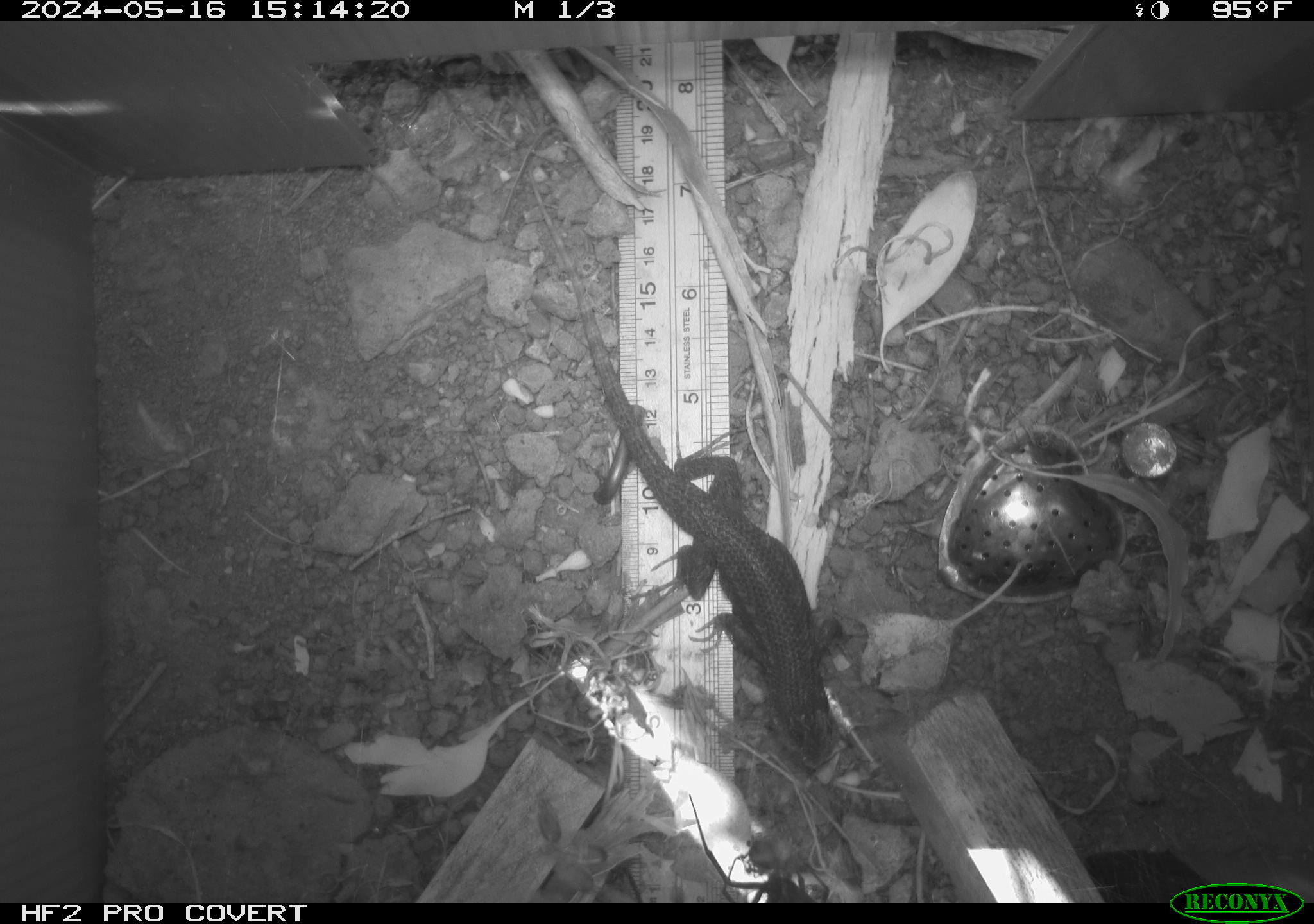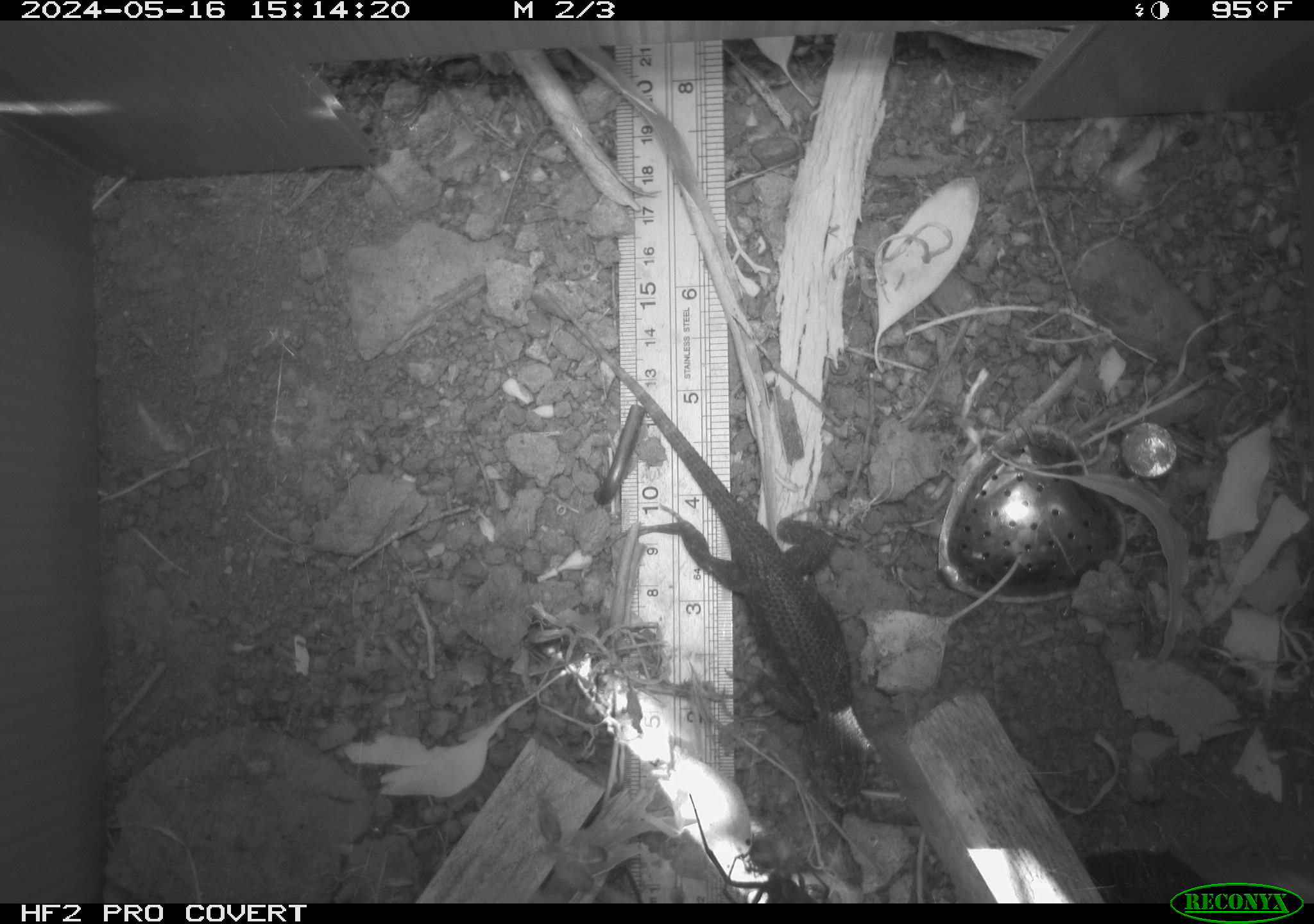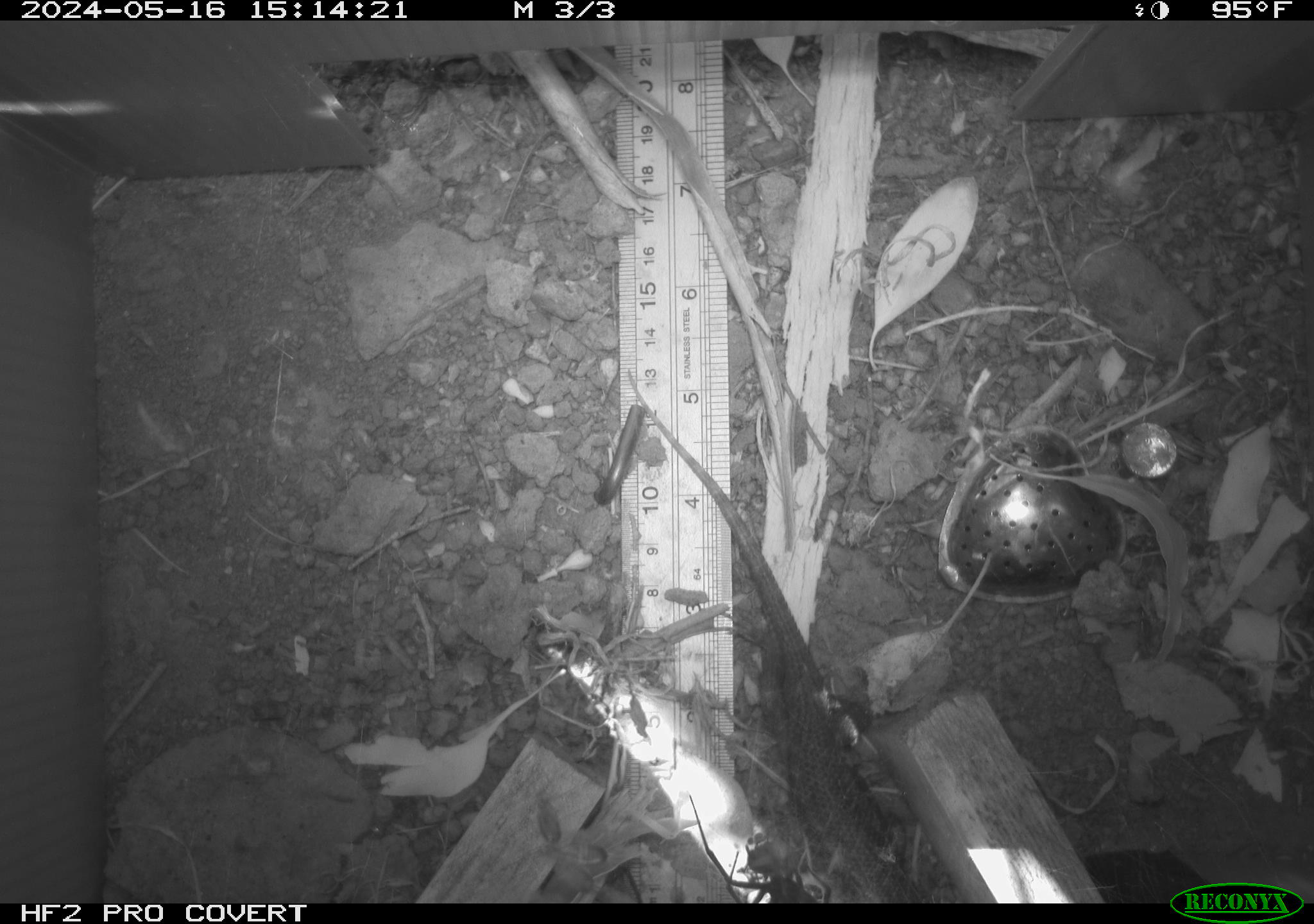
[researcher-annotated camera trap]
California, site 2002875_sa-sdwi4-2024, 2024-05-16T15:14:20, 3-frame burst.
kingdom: Animalia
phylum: Chordata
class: Reptilia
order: Squamata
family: Phrynosomatidae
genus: Sceloporus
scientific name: Sceloporus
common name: spiny lizards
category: sceloporus species